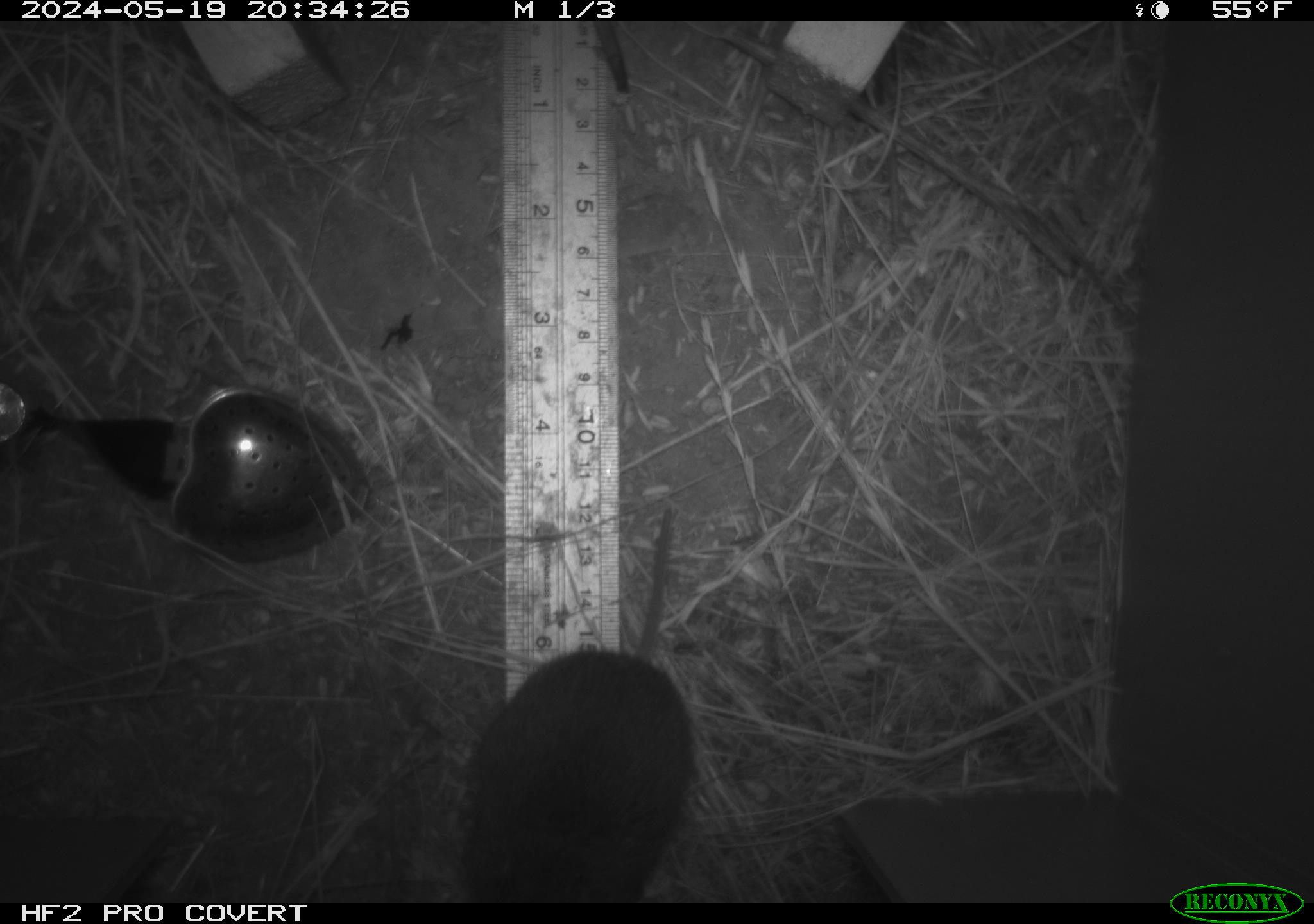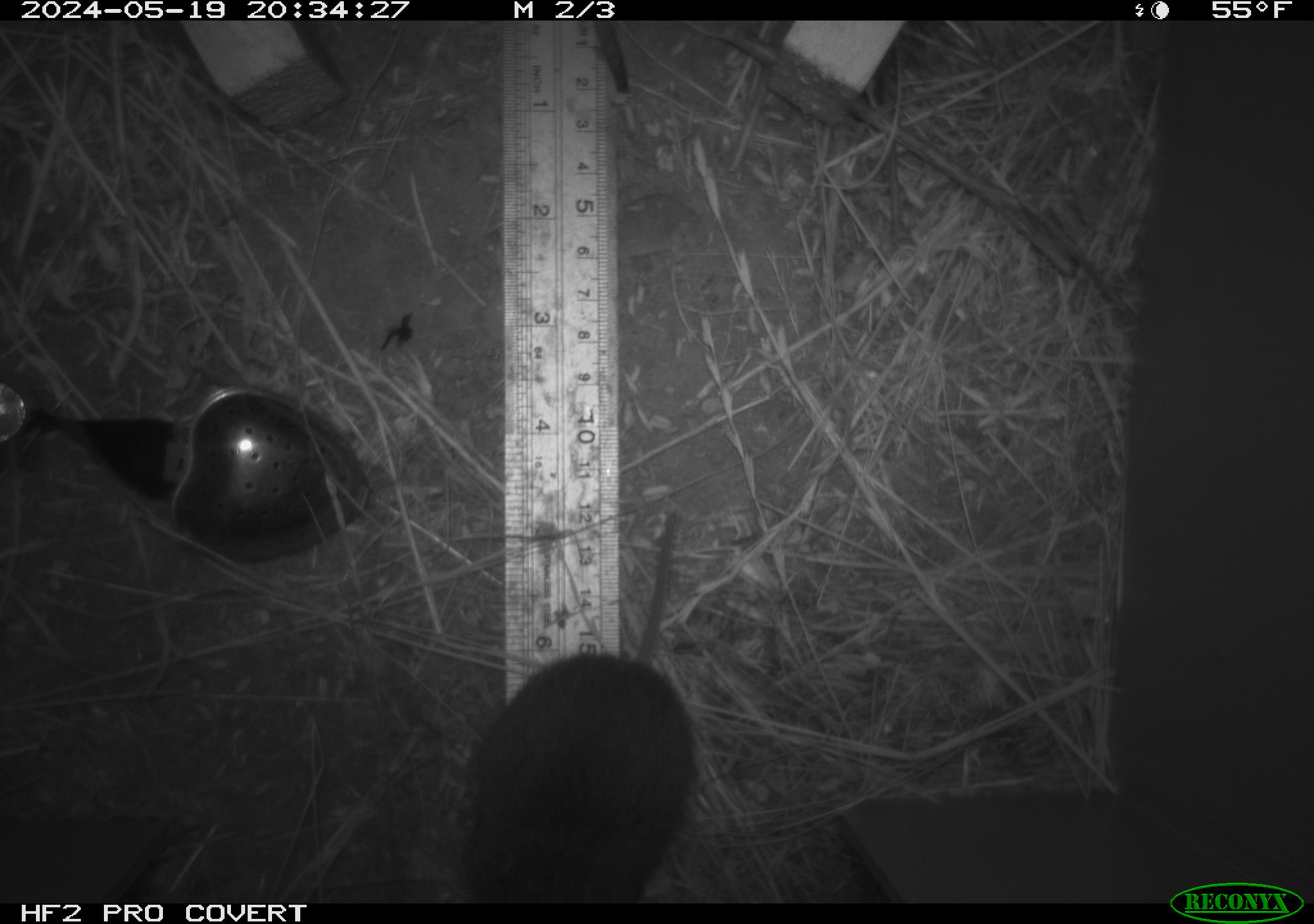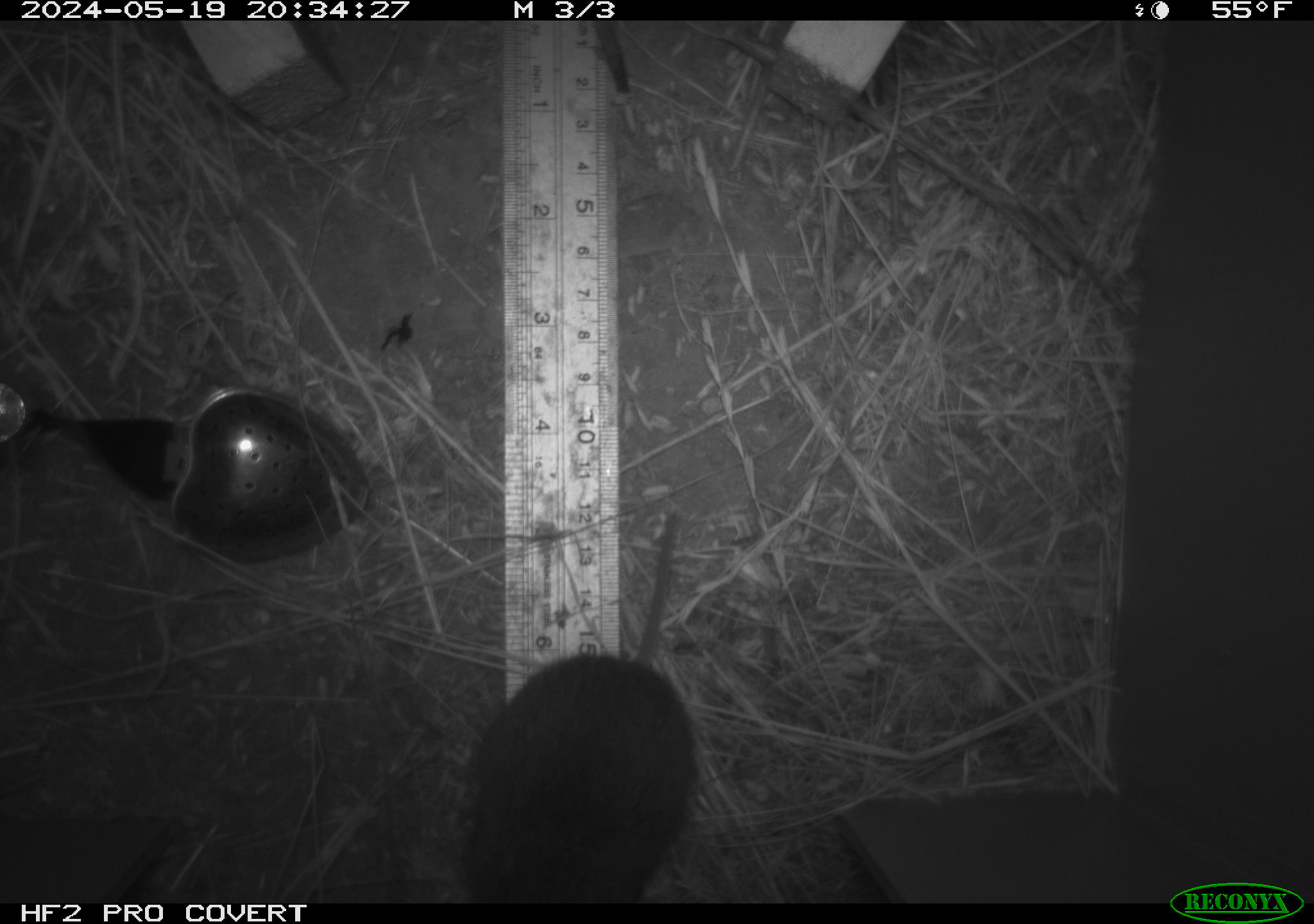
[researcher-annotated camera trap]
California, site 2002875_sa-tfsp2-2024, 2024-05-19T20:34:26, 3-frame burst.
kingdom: Animalia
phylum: Chordata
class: Mammalia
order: Rodentia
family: Cricetidae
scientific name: Arvicolinae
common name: voles, lemmings, and muskrats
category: arvicolinae subfamily